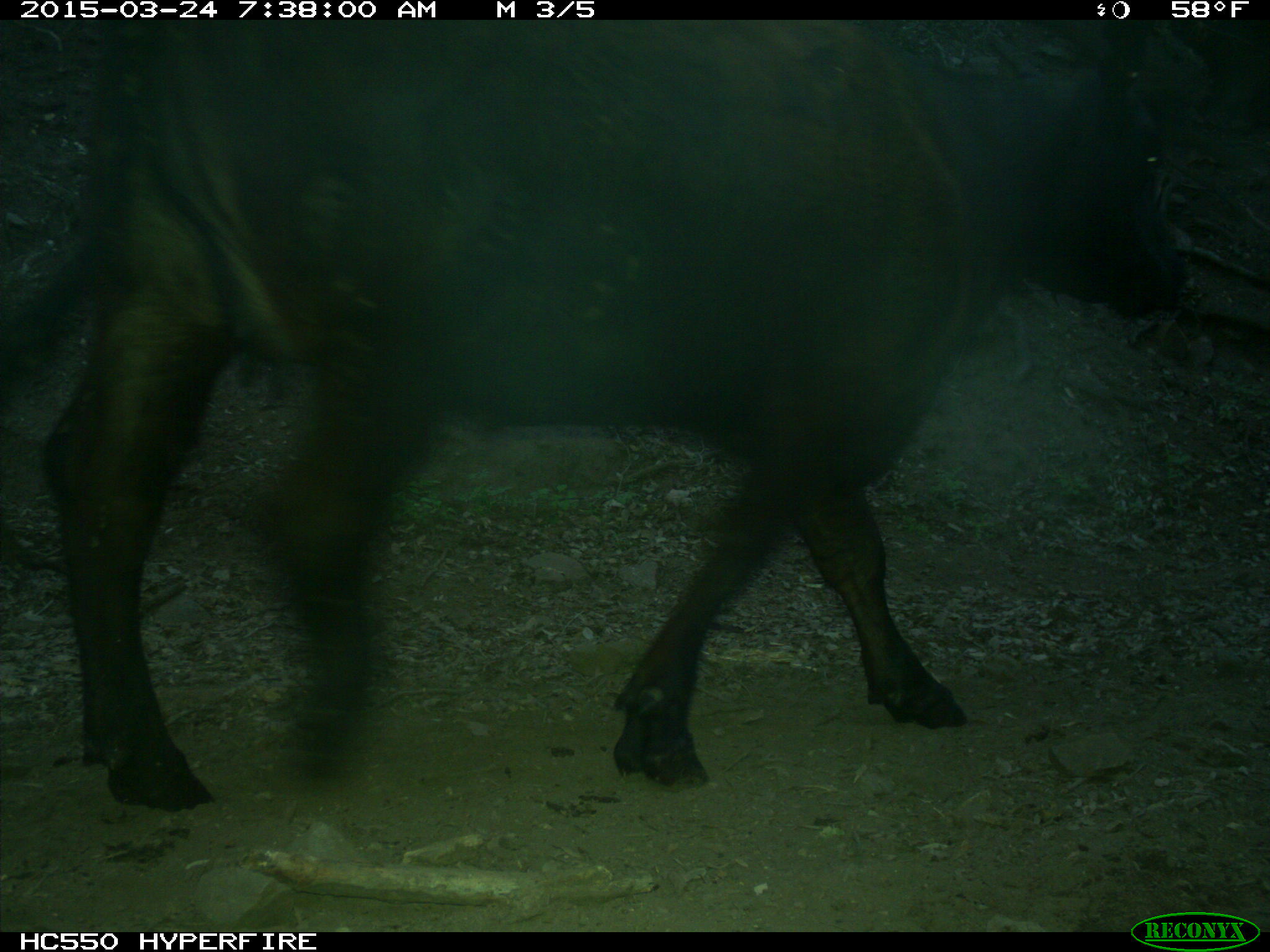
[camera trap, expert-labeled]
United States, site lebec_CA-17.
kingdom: Animalia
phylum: Chordata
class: Mammalia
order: Artiodactyla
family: Bovidae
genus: Bos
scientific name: Bos taurus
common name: domestic cow